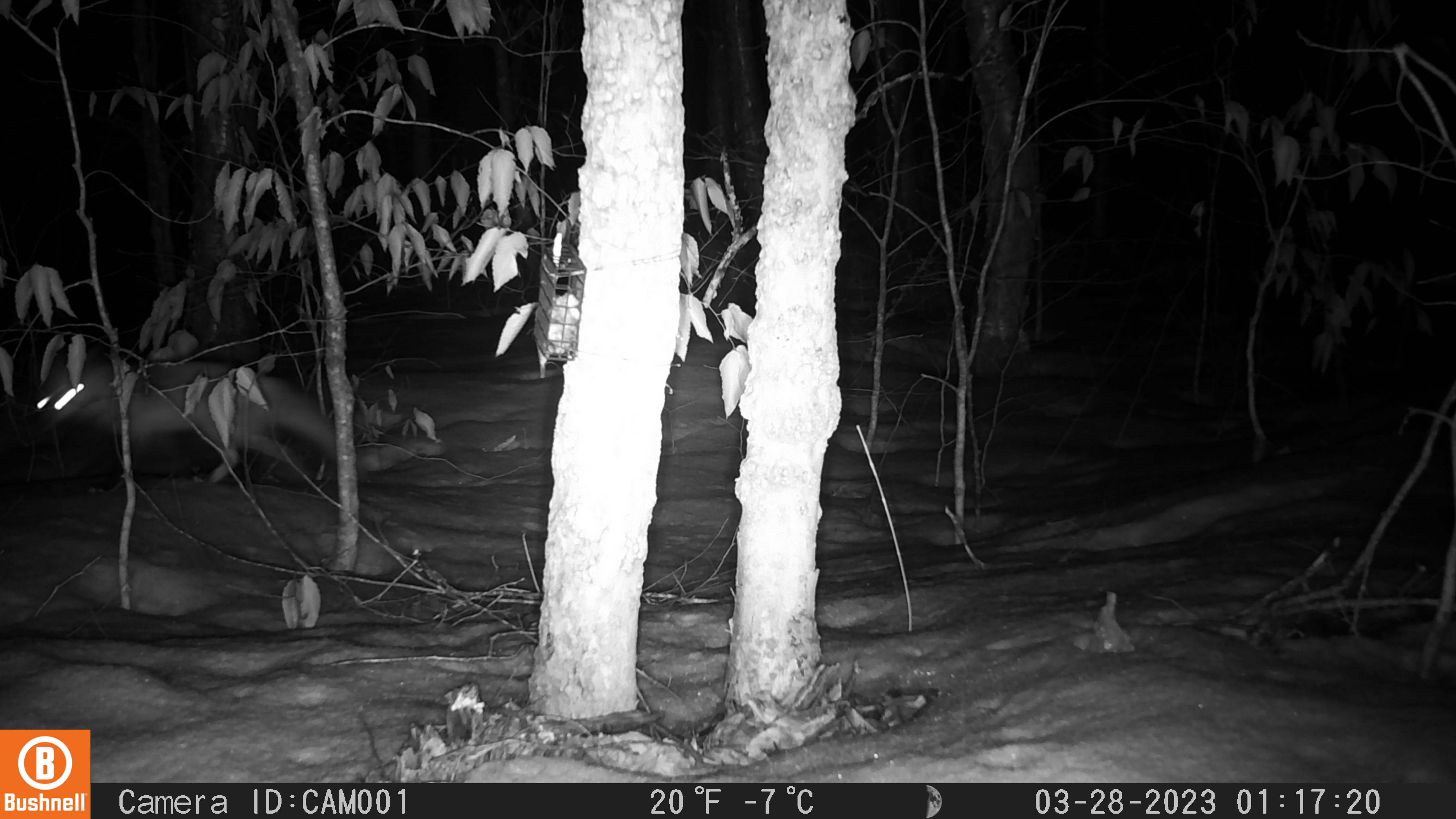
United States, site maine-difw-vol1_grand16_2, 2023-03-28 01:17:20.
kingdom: Animalia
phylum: Chordata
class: Mammalia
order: Carnivora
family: Canidae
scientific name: Canidae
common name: canid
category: canid sp.